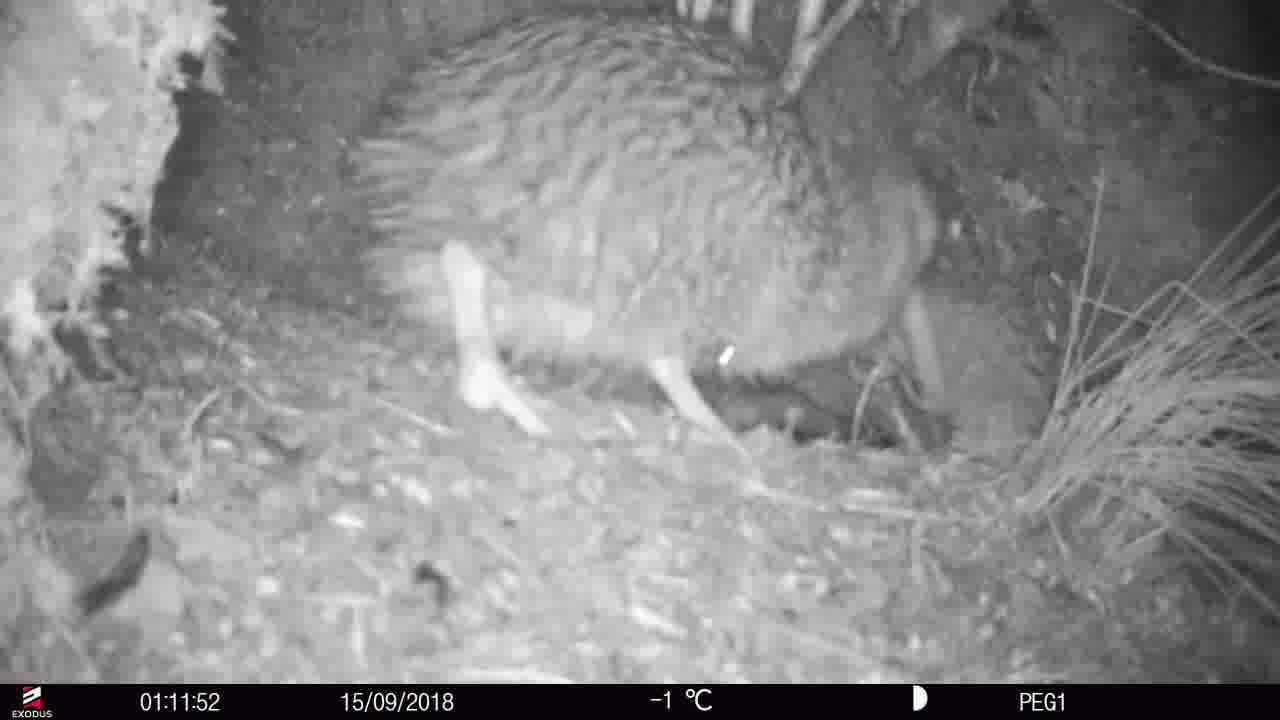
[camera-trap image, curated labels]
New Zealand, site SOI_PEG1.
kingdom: Animalia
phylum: Chordata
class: Aves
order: Apterygiformes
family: Apterygidae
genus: Apteryx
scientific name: Apteryx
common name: kiwi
Kiwi (Apteryx).